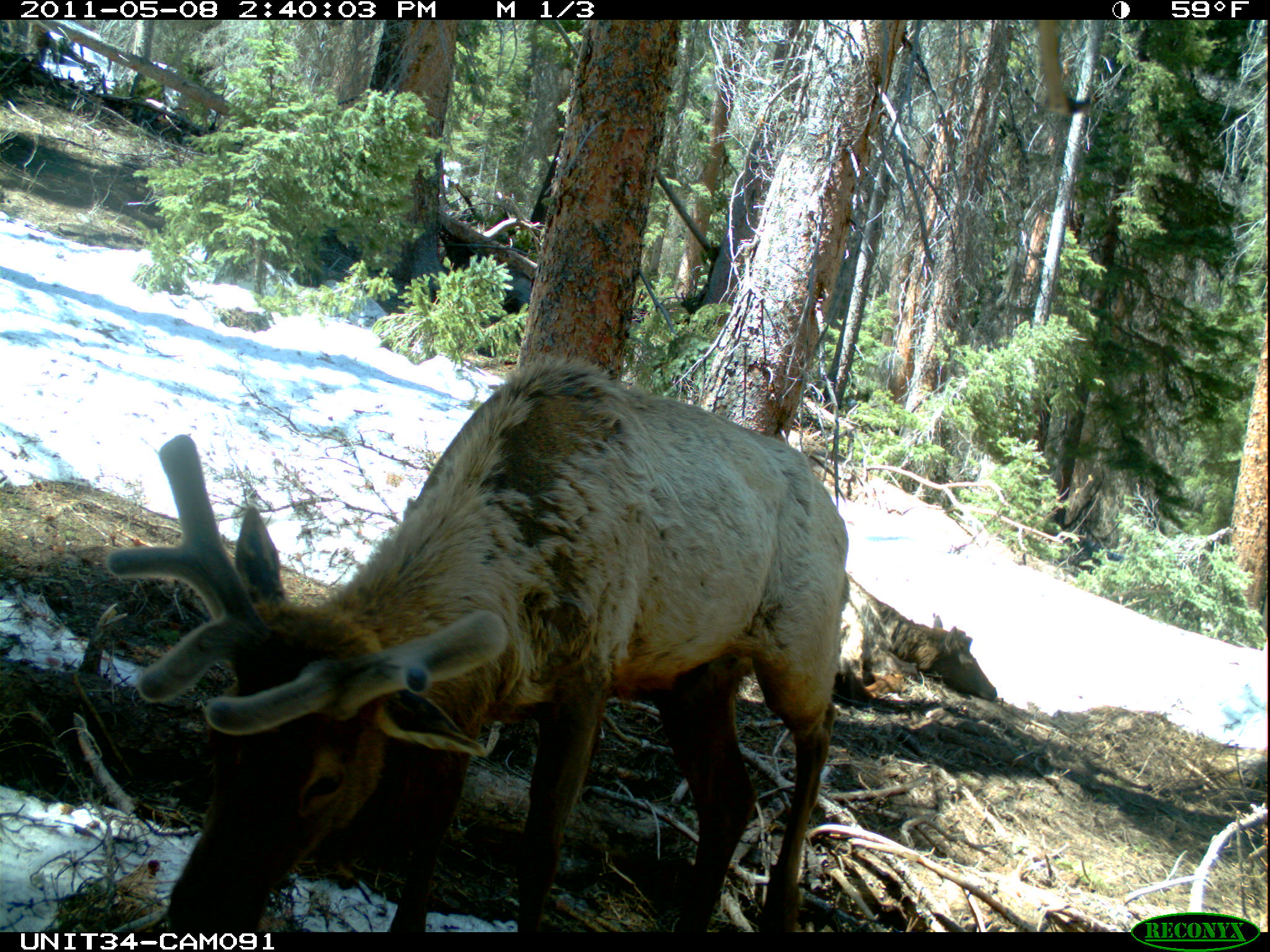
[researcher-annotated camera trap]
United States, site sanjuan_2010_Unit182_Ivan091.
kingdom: Animalia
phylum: Chordata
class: Mammalia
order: Artiodactyla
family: Cervidae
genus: Cervus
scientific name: Cervus elaphus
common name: red deer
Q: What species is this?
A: Cervus elaphus (red deer).